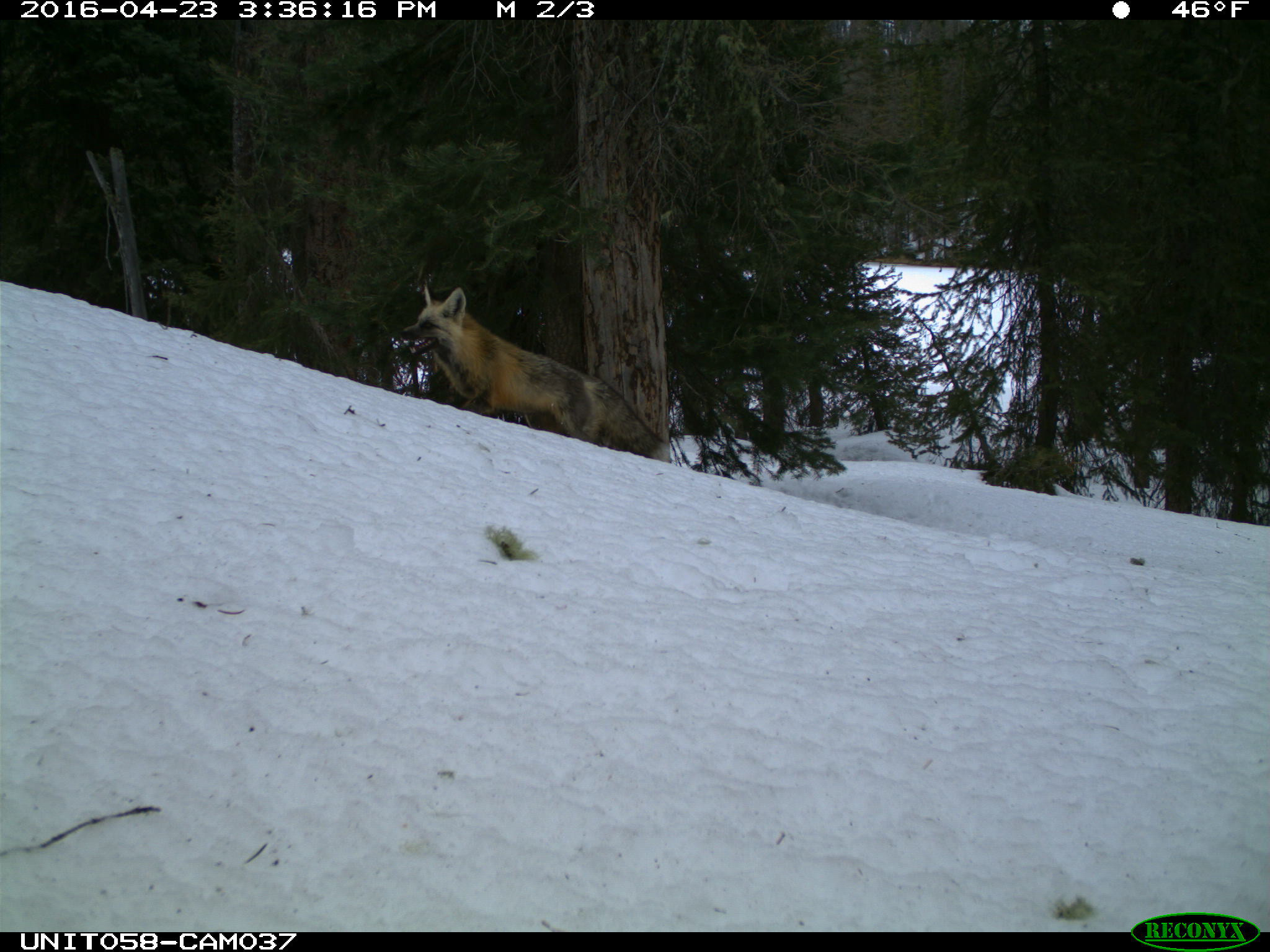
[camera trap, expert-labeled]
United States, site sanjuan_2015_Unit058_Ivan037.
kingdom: Animalia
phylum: Chordata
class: Mammalia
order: Carnivora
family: Canidae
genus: Vulpes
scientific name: Vulpes vulpes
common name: red fox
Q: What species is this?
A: Vulpes vulpes (red fox).